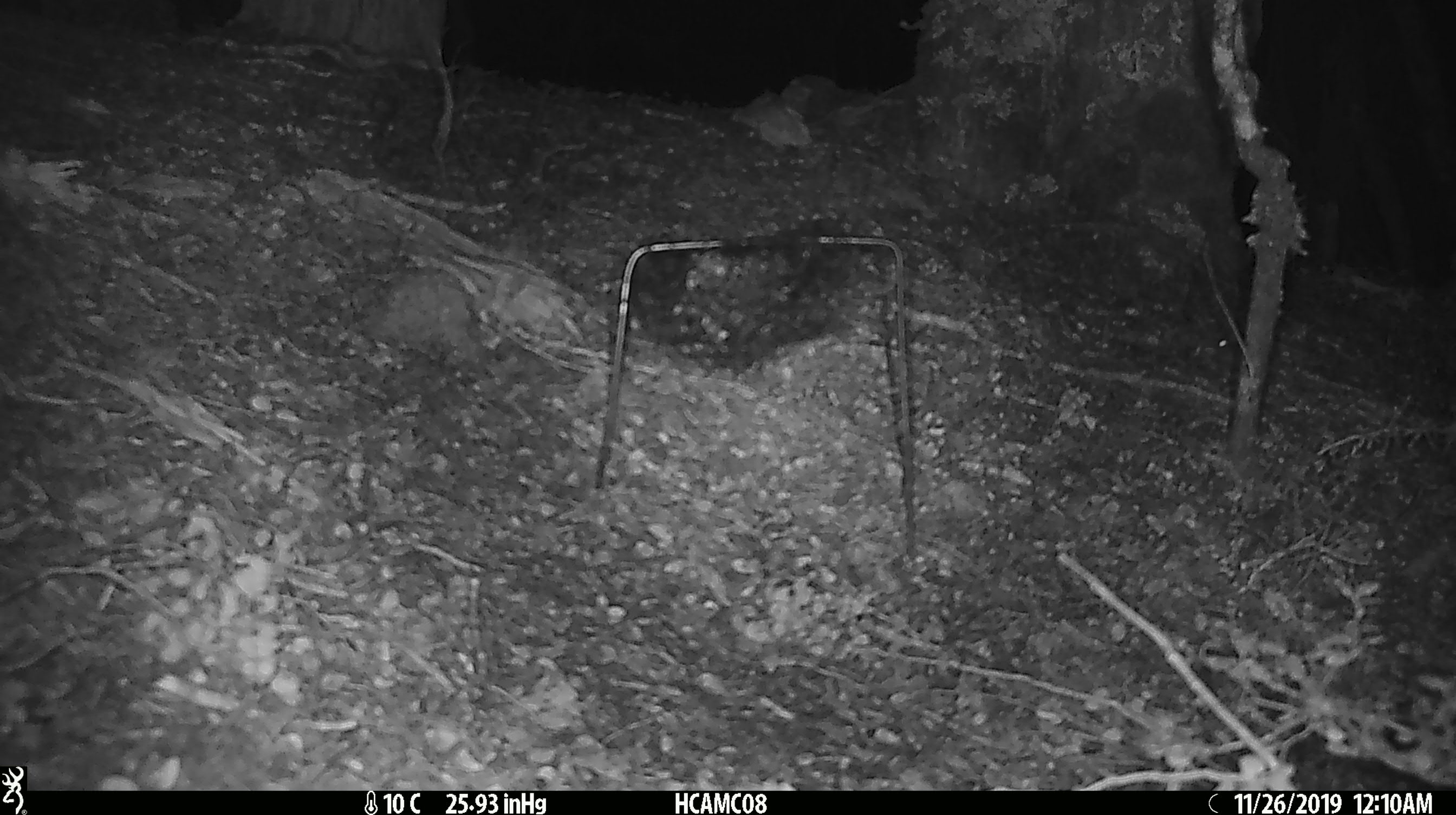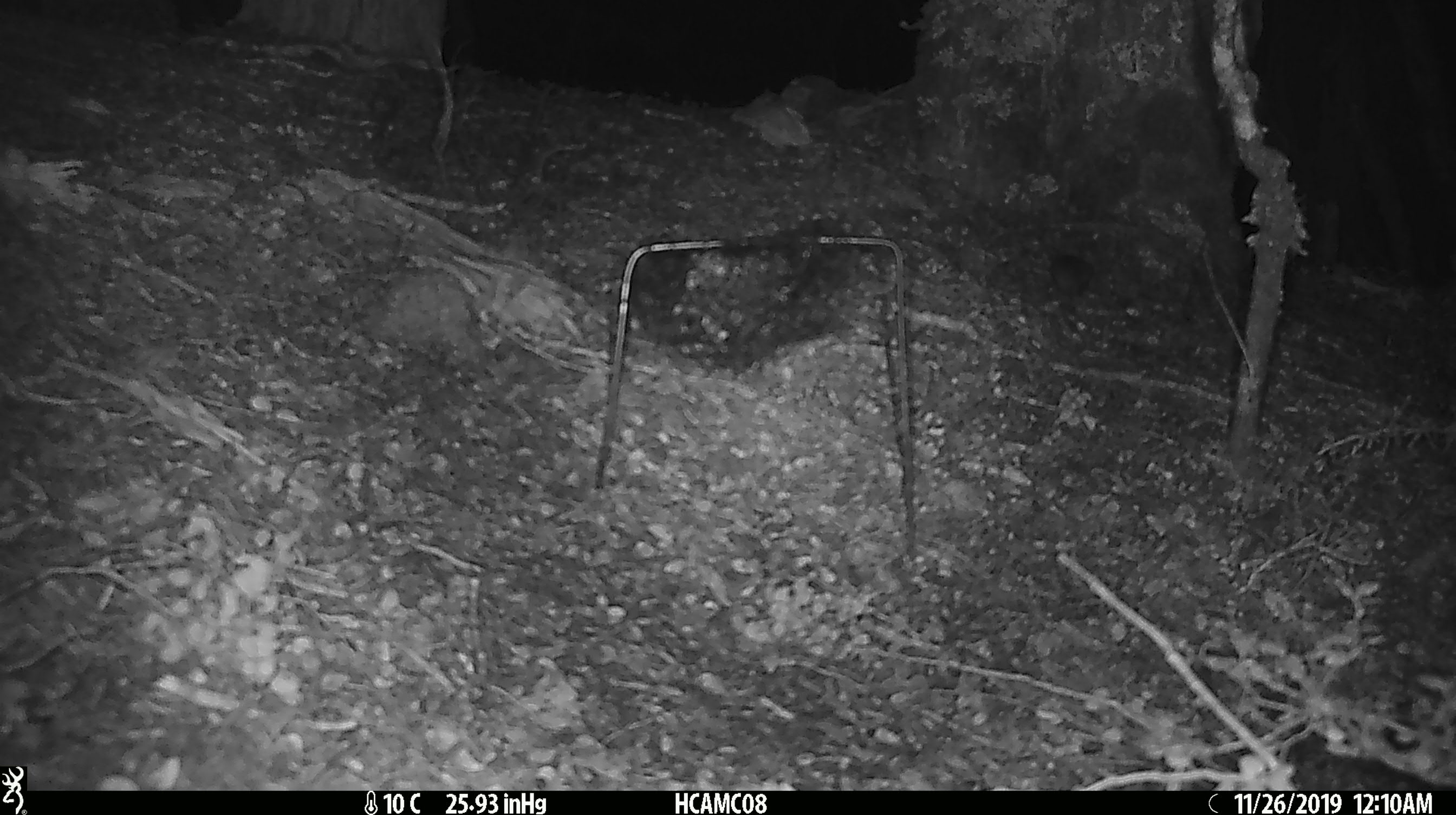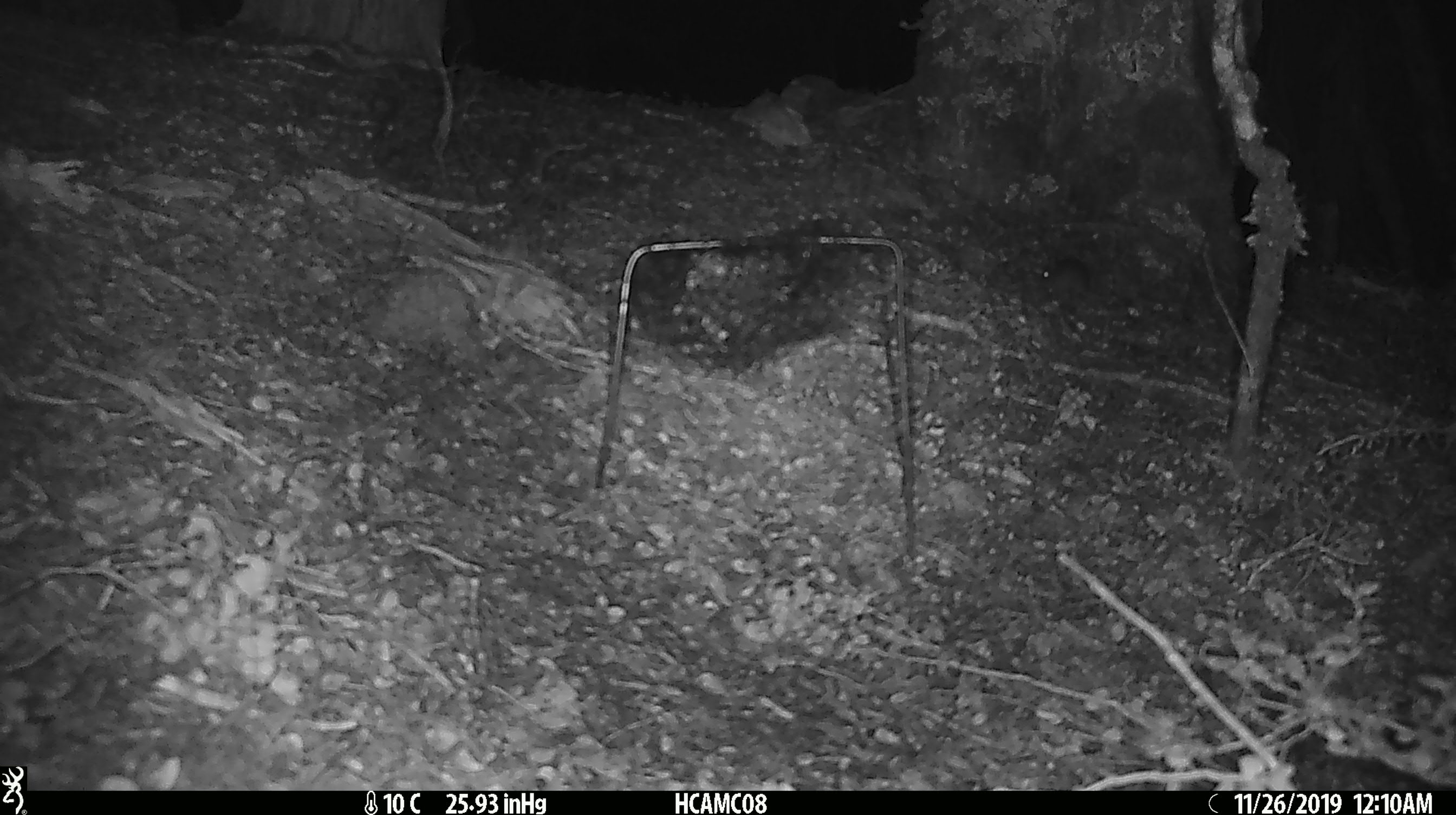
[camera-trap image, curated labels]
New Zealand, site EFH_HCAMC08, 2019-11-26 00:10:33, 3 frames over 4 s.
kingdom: Animalia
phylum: Chordata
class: Mammalia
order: Rodentia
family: Muridae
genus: Mus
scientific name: Mus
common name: mouse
Mouse (Mus).